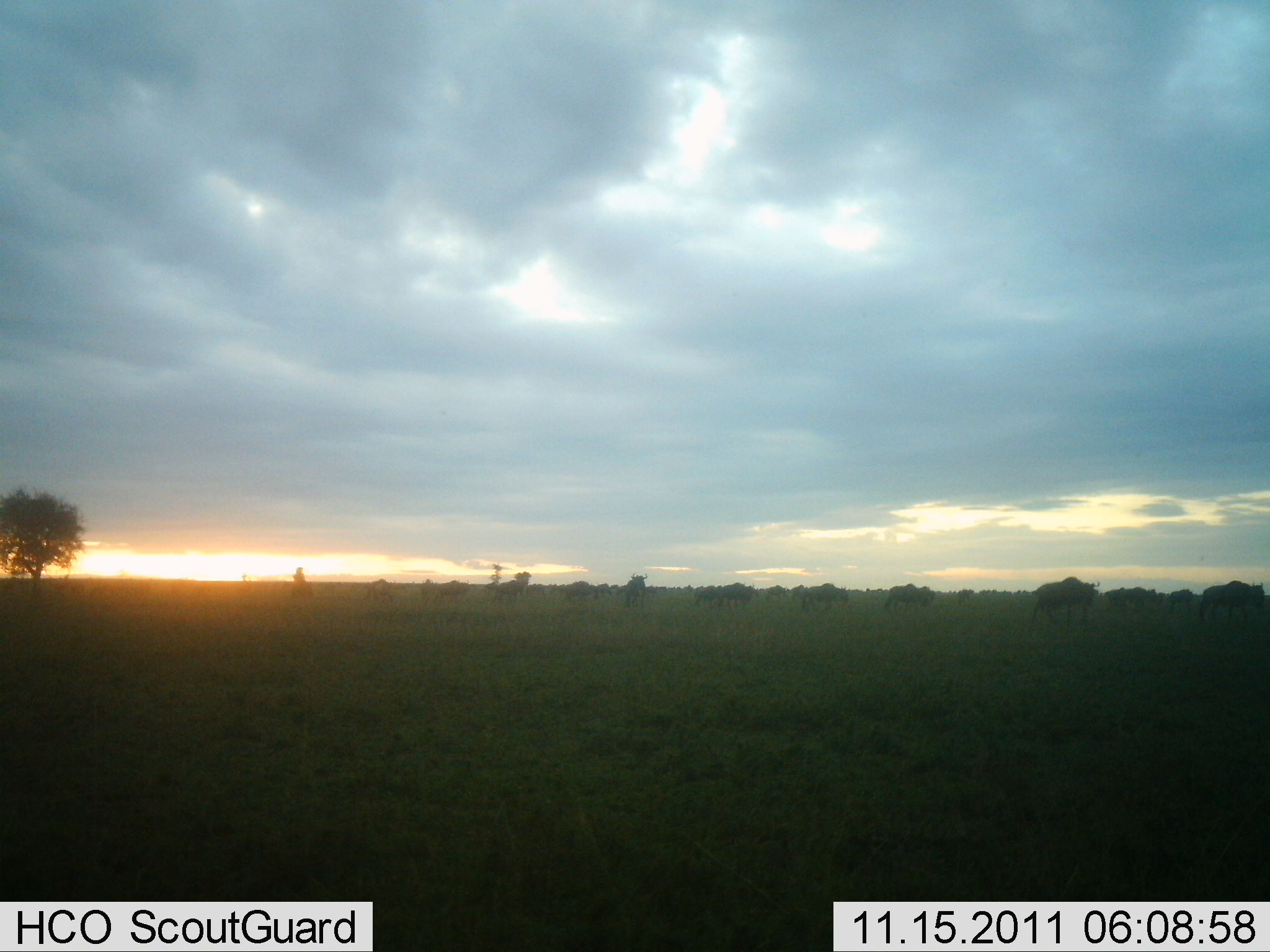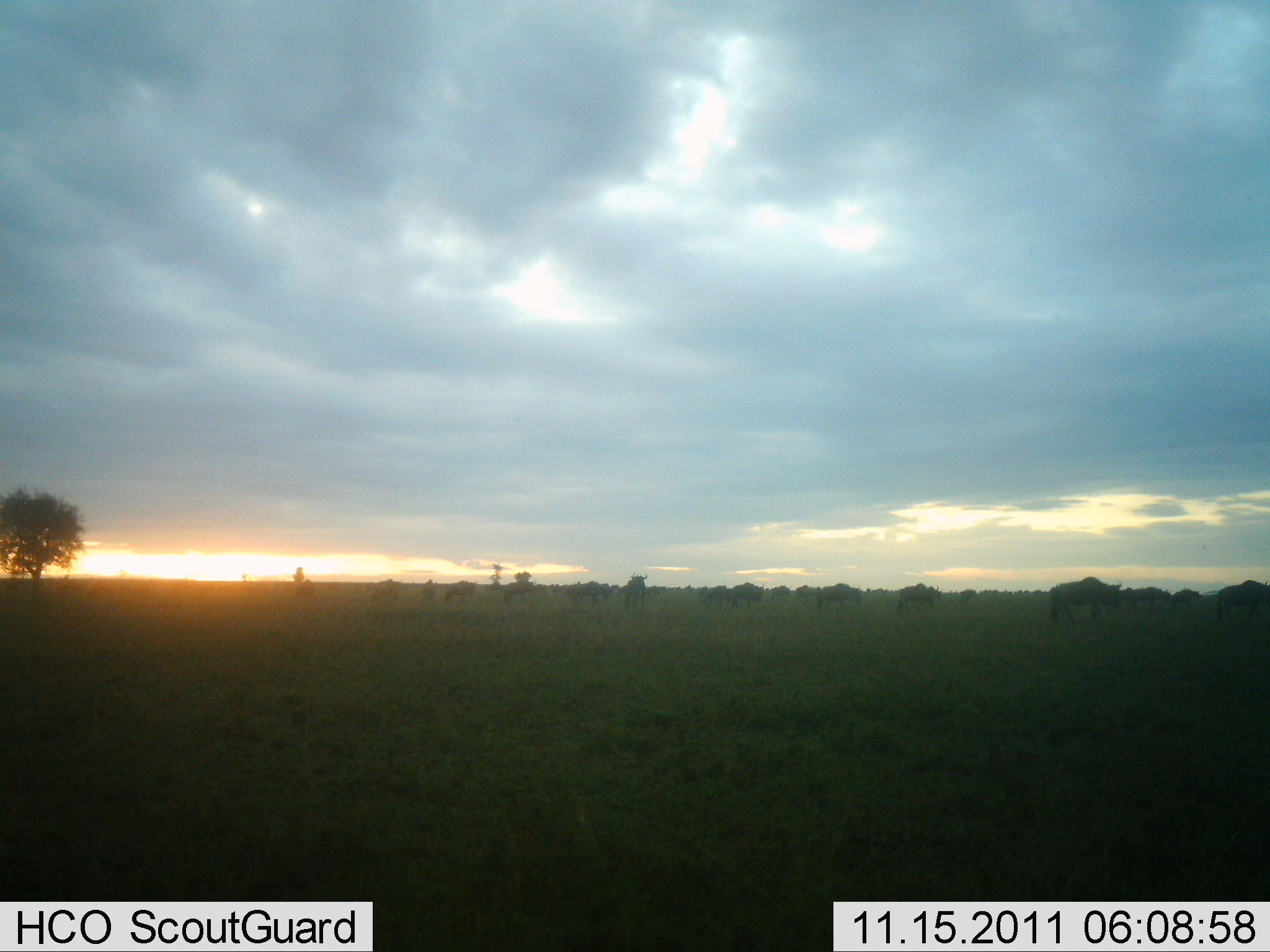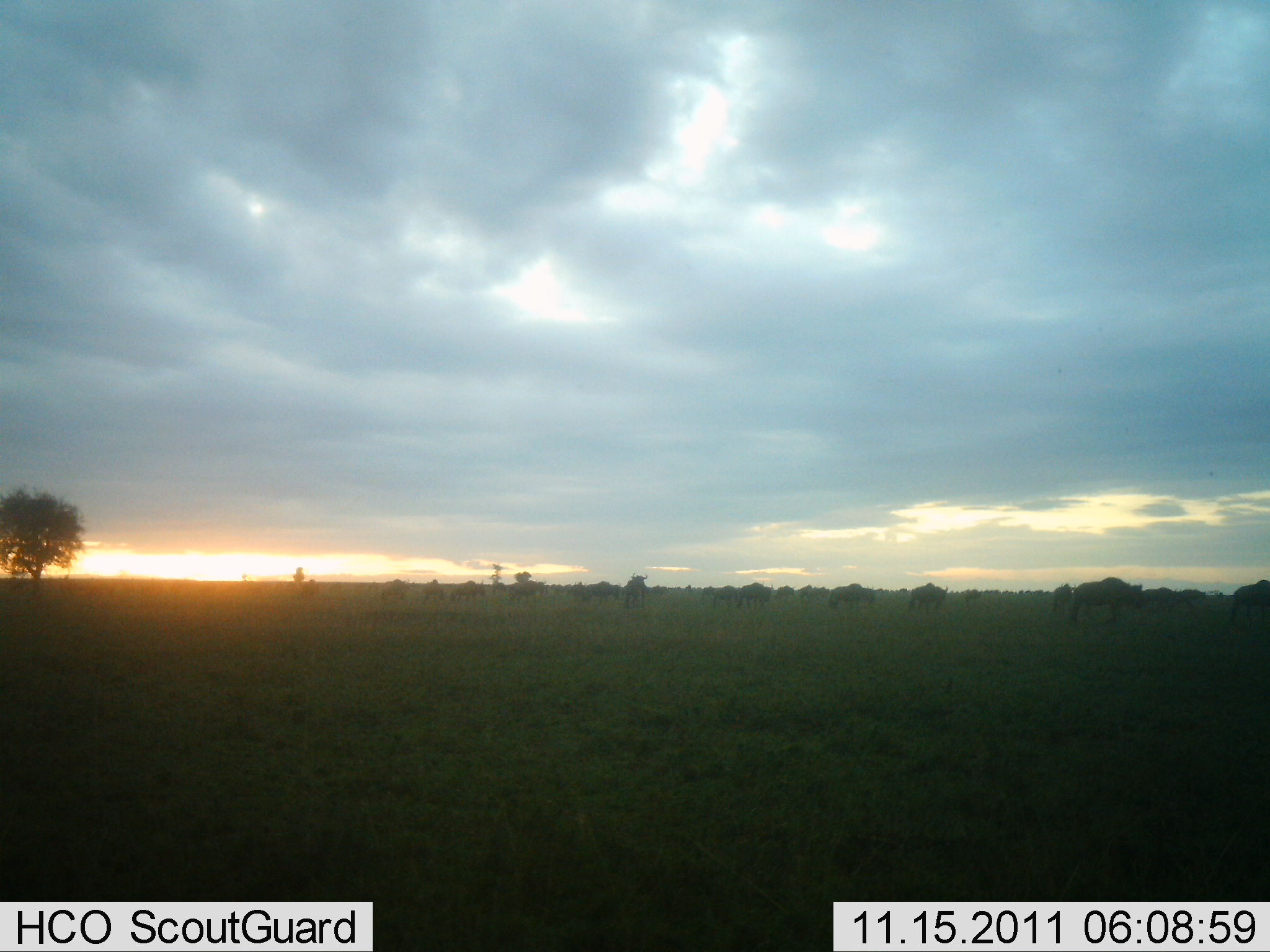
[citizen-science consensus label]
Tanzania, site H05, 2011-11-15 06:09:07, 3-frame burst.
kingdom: Animalia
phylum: Chordata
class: Mammalia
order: Artiodactyla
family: Bovidae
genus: Connochaetes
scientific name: Connochaetes taurinus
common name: blue wildebeest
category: wildebeest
Wildebeest (blue wildebeest) (Connochaetes taurinus), count 11-50. Behavior (volunteer vote fractions): standing 0%, resting 0%, moving 100%, interacting 0%. Young present (vote fraction): 0%. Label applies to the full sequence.